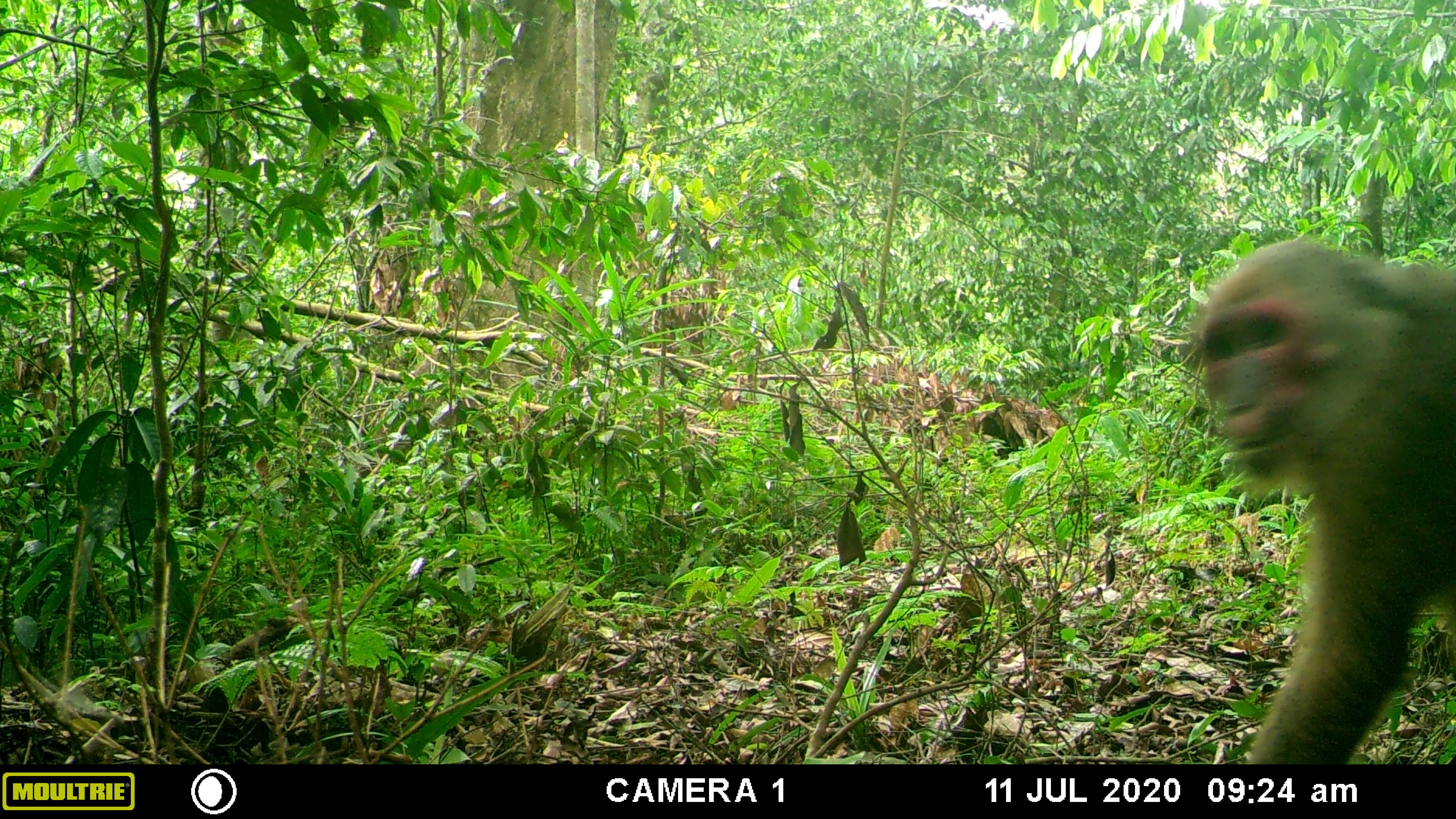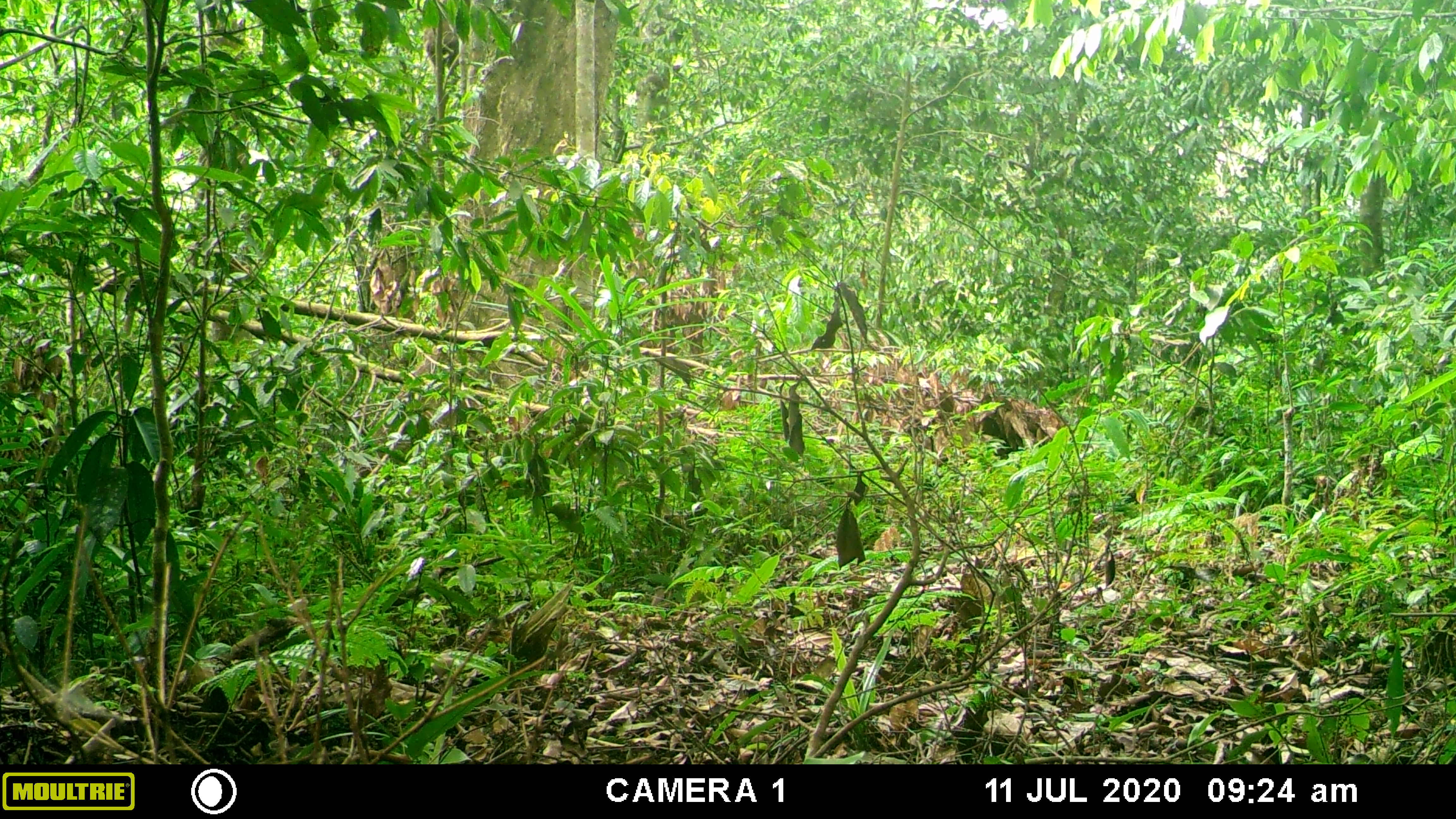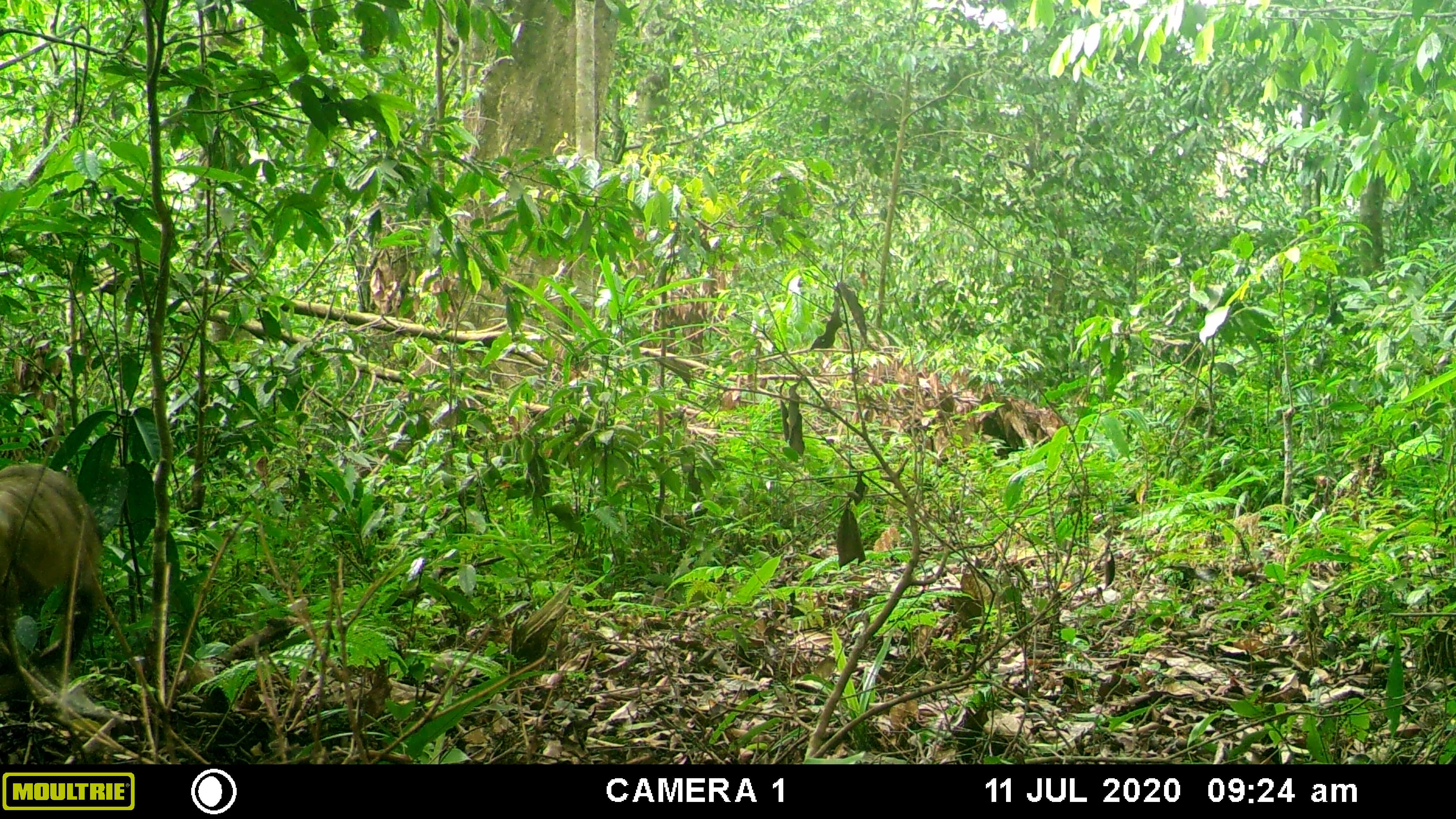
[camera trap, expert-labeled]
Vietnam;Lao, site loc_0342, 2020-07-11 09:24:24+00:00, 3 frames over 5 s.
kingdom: Animalia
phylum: Chordata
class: Mammalia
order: Primates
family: Cercopithecidae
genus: Macaca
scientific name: Macaca arctoides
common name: stump-tailed macaque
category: stump tailed macaque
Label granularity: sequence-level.